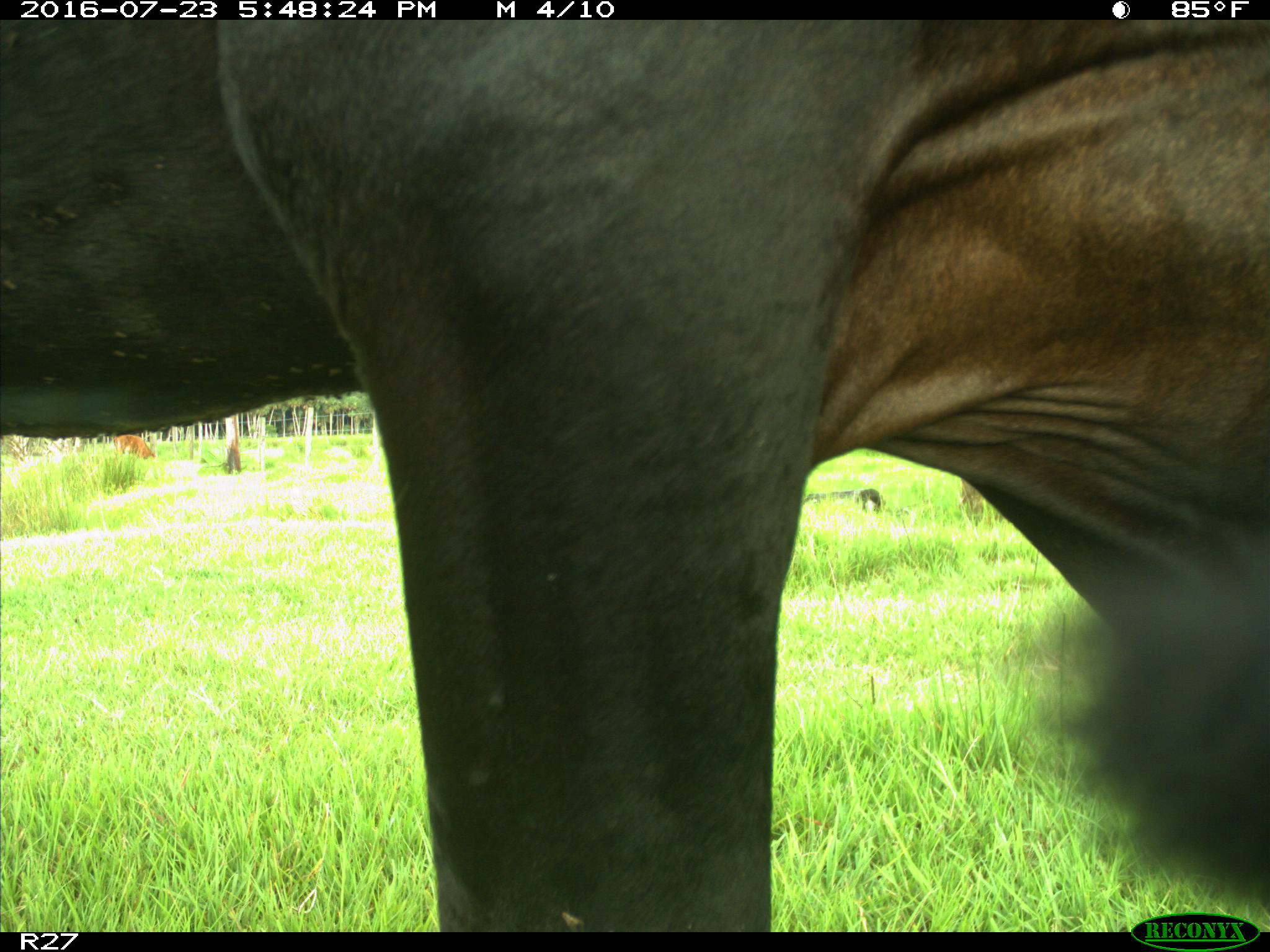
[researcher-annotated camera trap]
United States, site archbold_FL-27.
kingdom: Animalia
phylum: Chordata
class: Mammalia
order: Artiodactyla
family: Bovidae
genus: Bos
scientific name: Bos taurus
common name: domestic cow